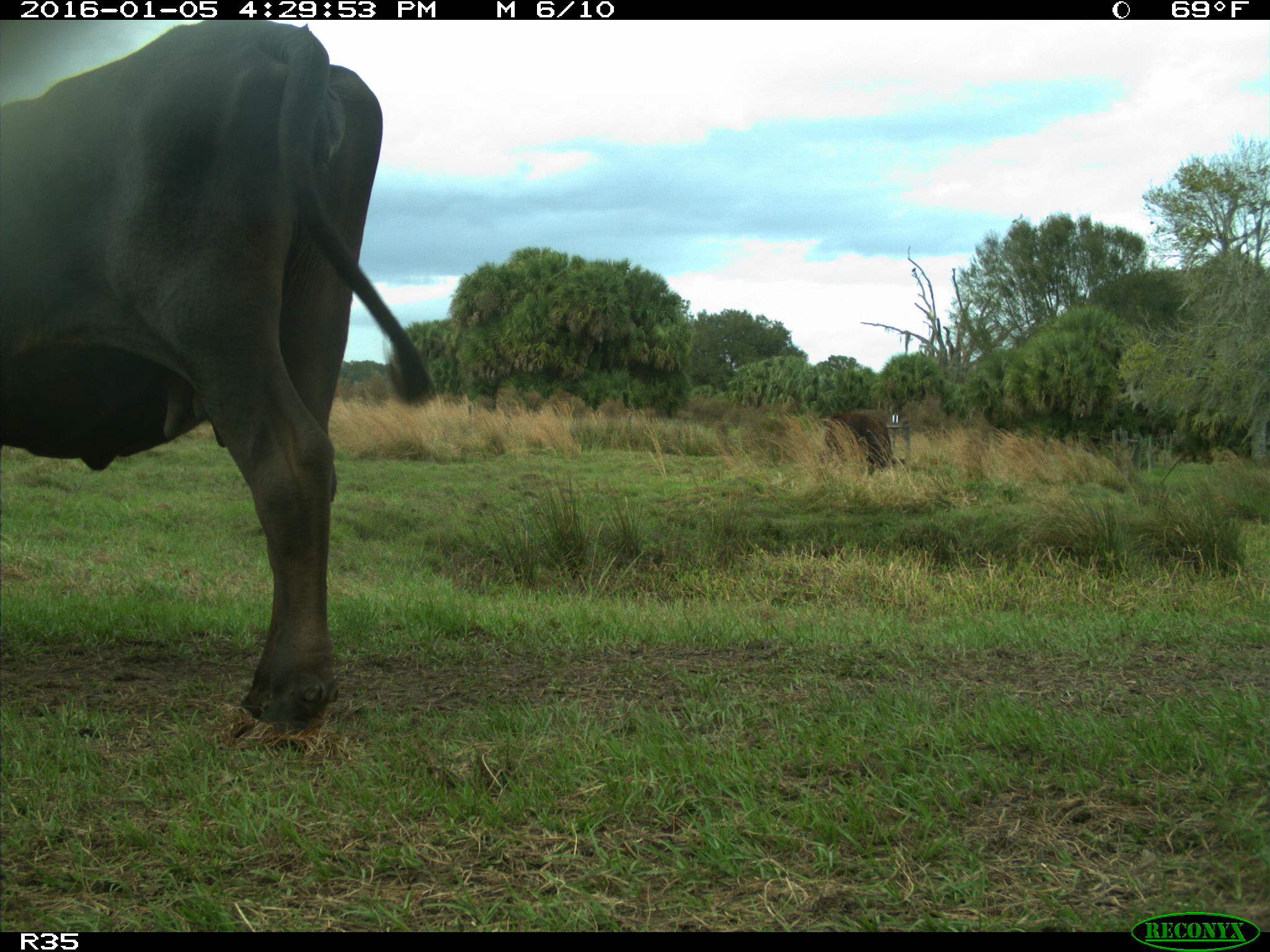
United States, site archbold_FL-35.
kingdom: Animalia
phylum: Chordata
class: Mammalia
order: Artiodactyla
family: Bovidae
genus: Bos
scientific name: Bos taurus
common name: domestic cow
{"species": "Bos taurus (domestic cow)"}